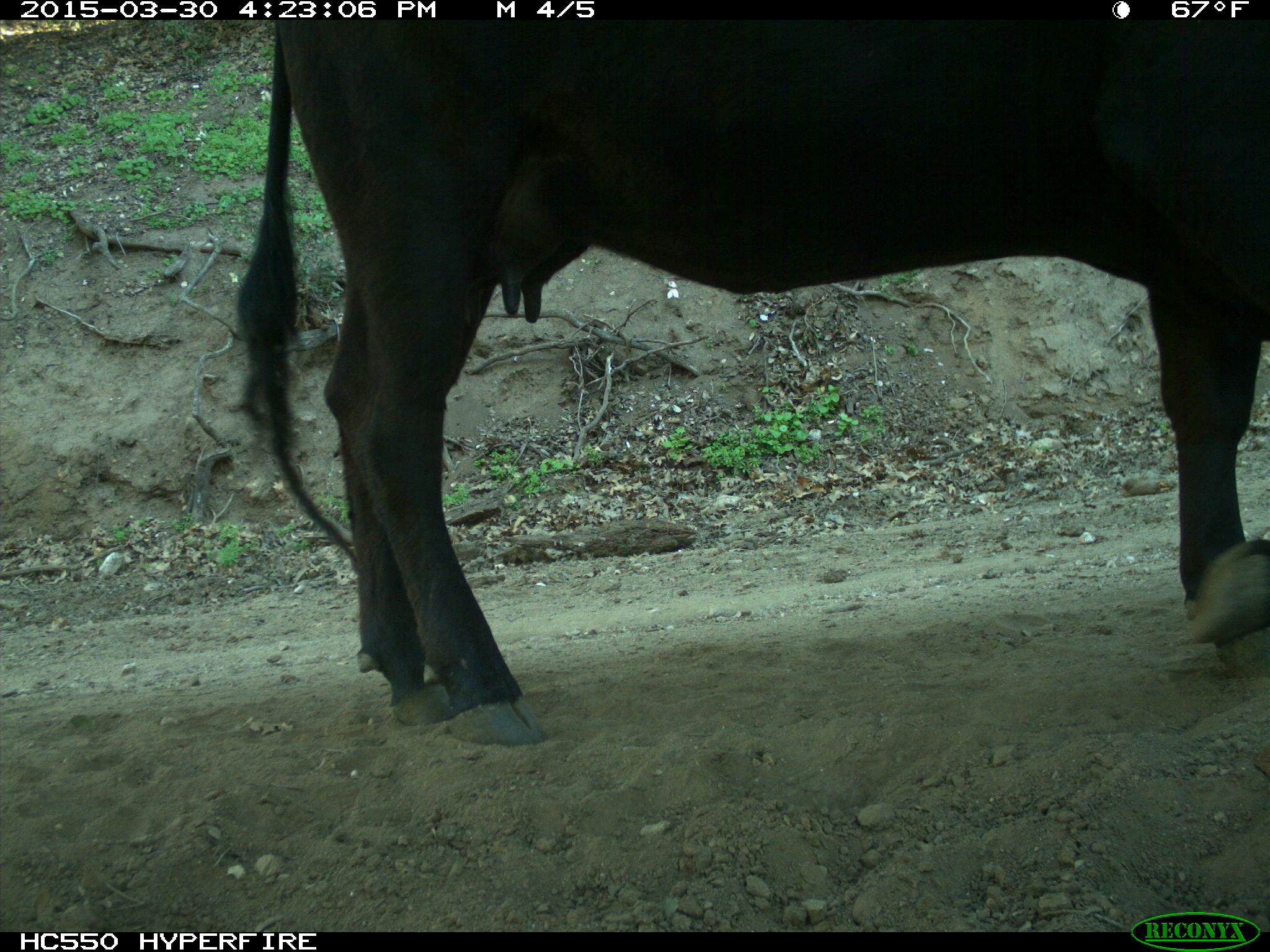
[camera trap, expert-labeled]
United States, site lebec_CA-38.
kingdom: Animalia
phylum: Chordata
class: Mammalia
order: Artiodactyla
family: Bovidae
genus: Bos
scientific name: Bos taurus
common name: domestic cow